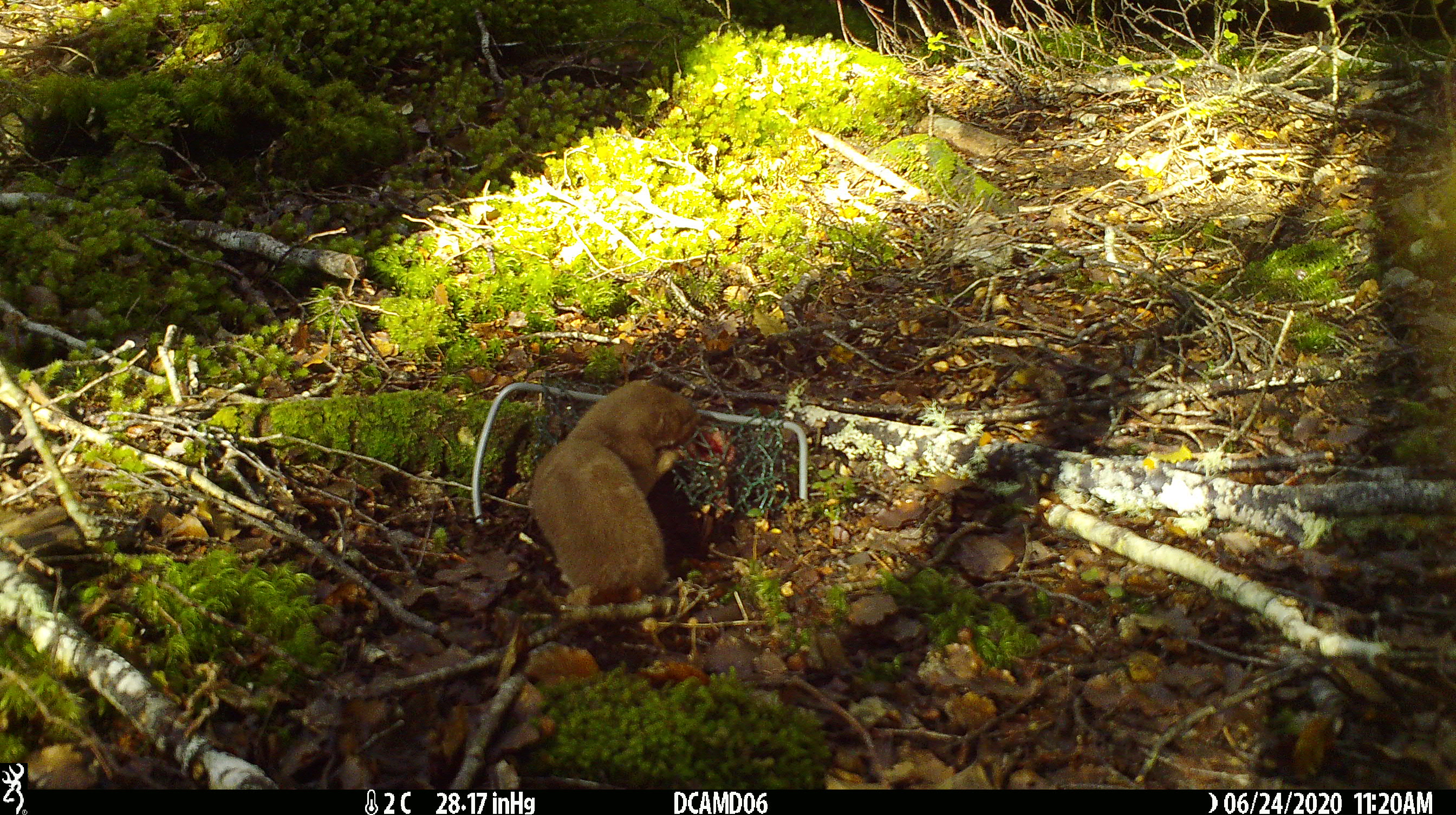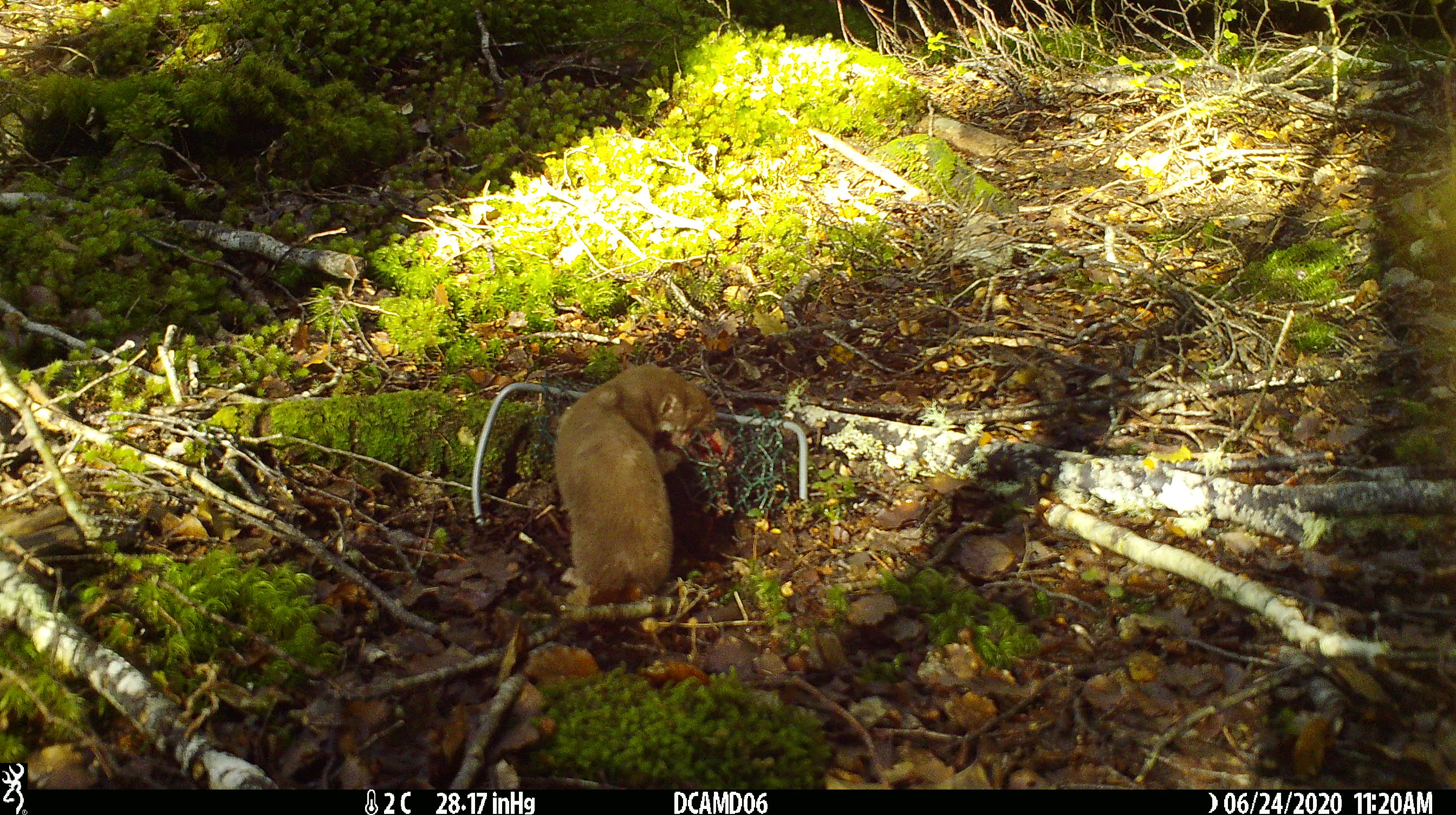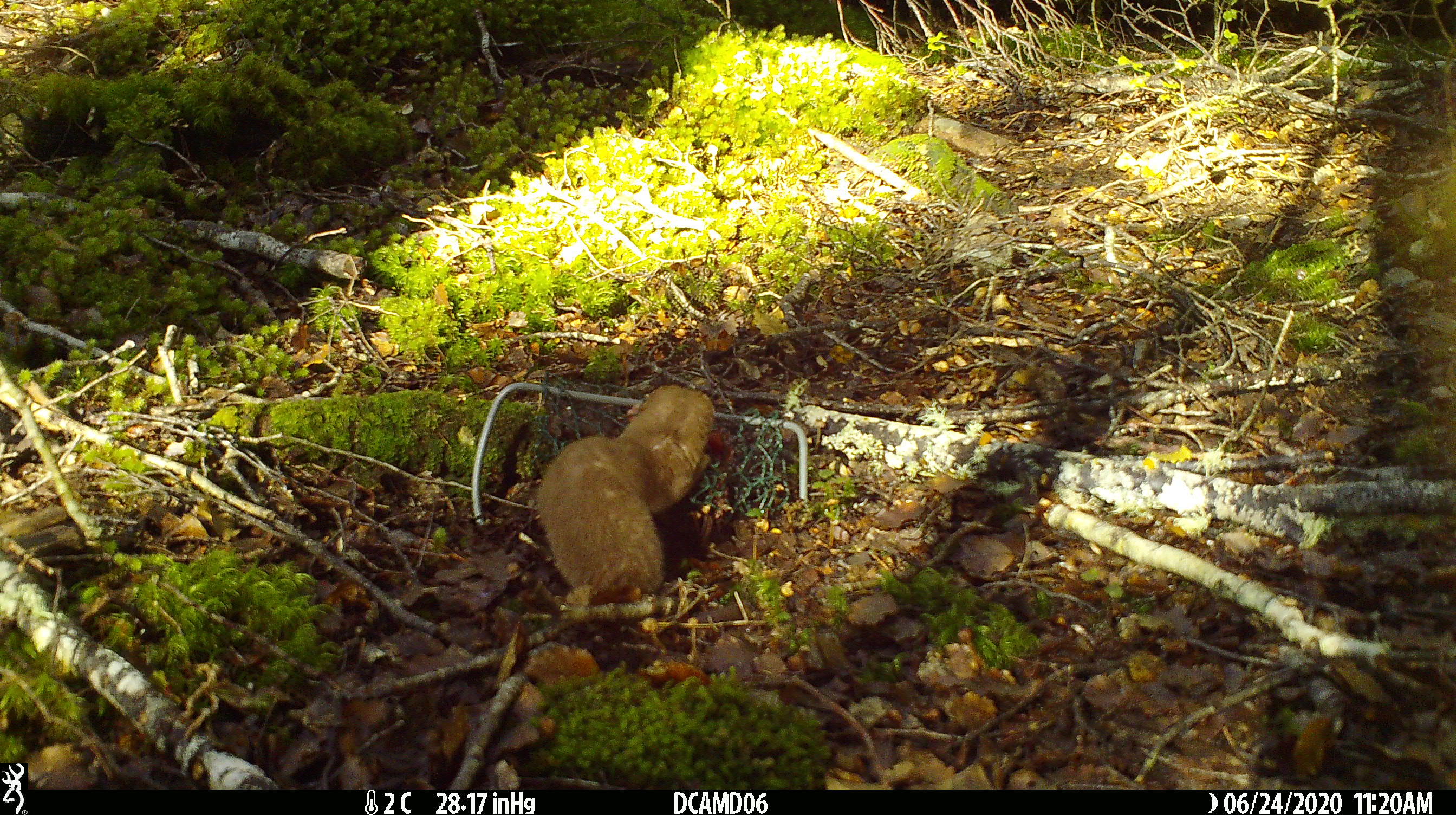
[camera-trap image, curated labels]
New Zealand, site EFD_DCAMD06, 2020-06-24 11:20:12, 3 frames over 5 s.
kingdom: Animalia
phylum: Chordata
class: Mammalia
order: Carnivora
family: Mustelidae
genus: Mustela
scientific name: Mustela nivalis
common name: least weasel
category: weasel